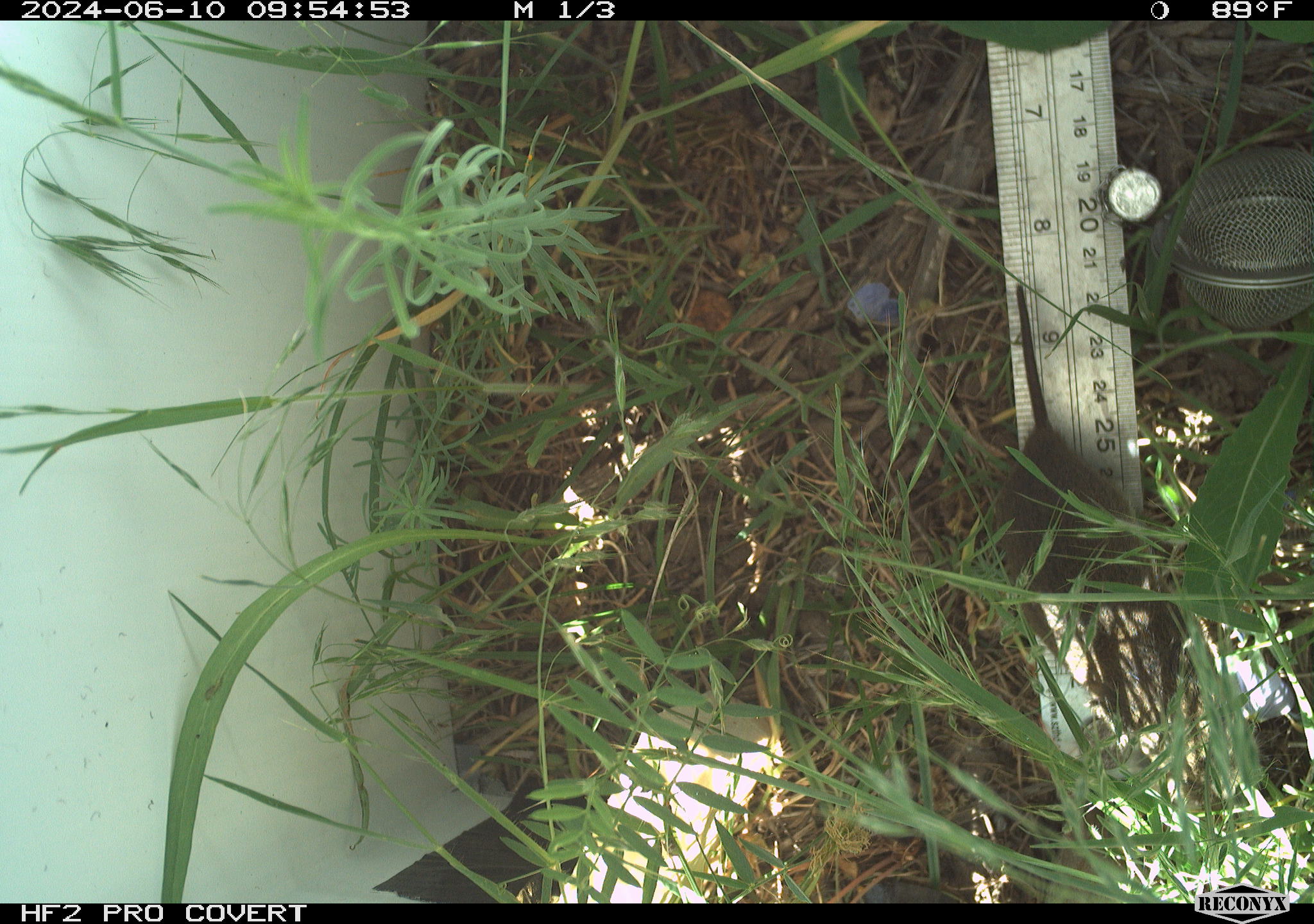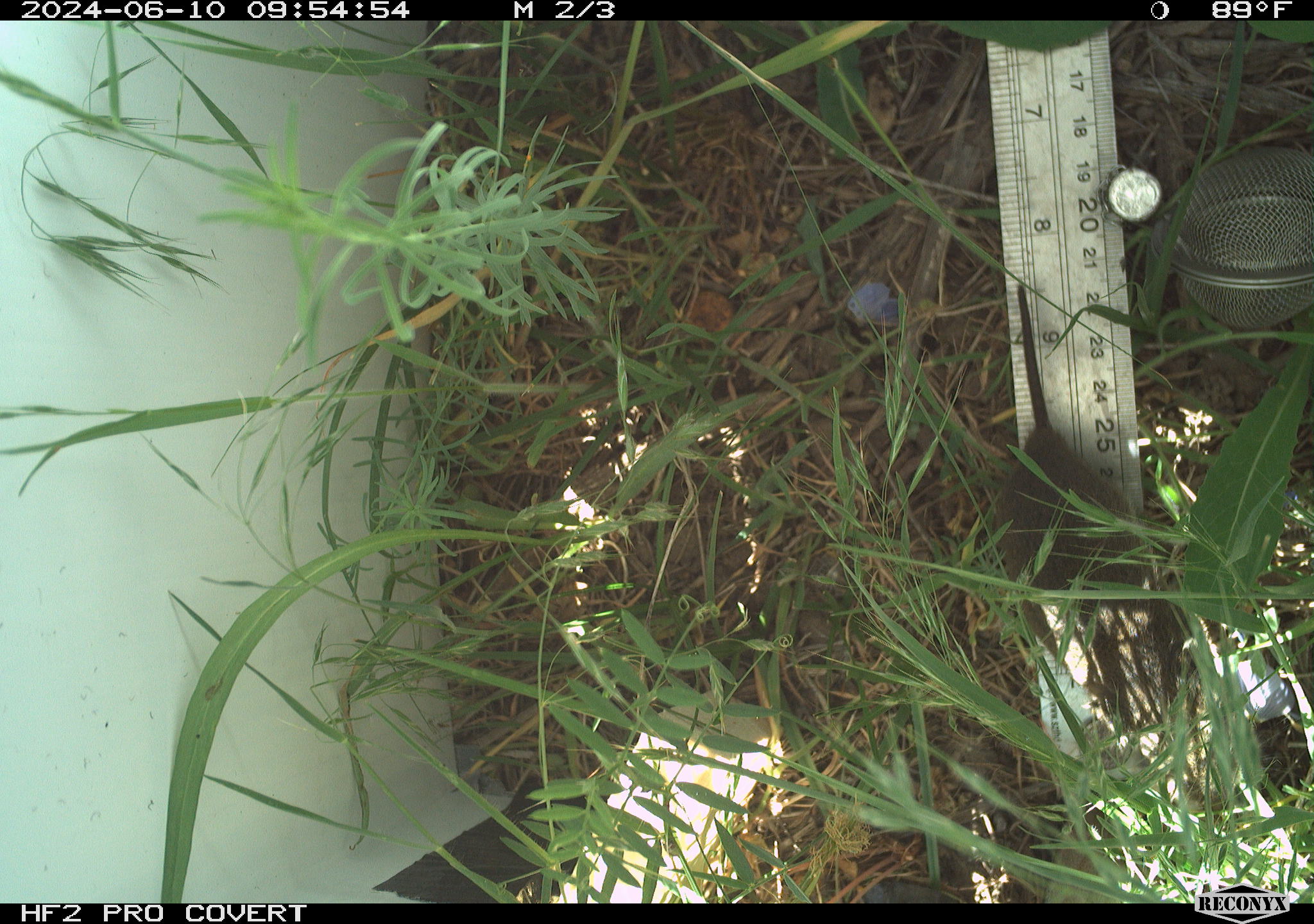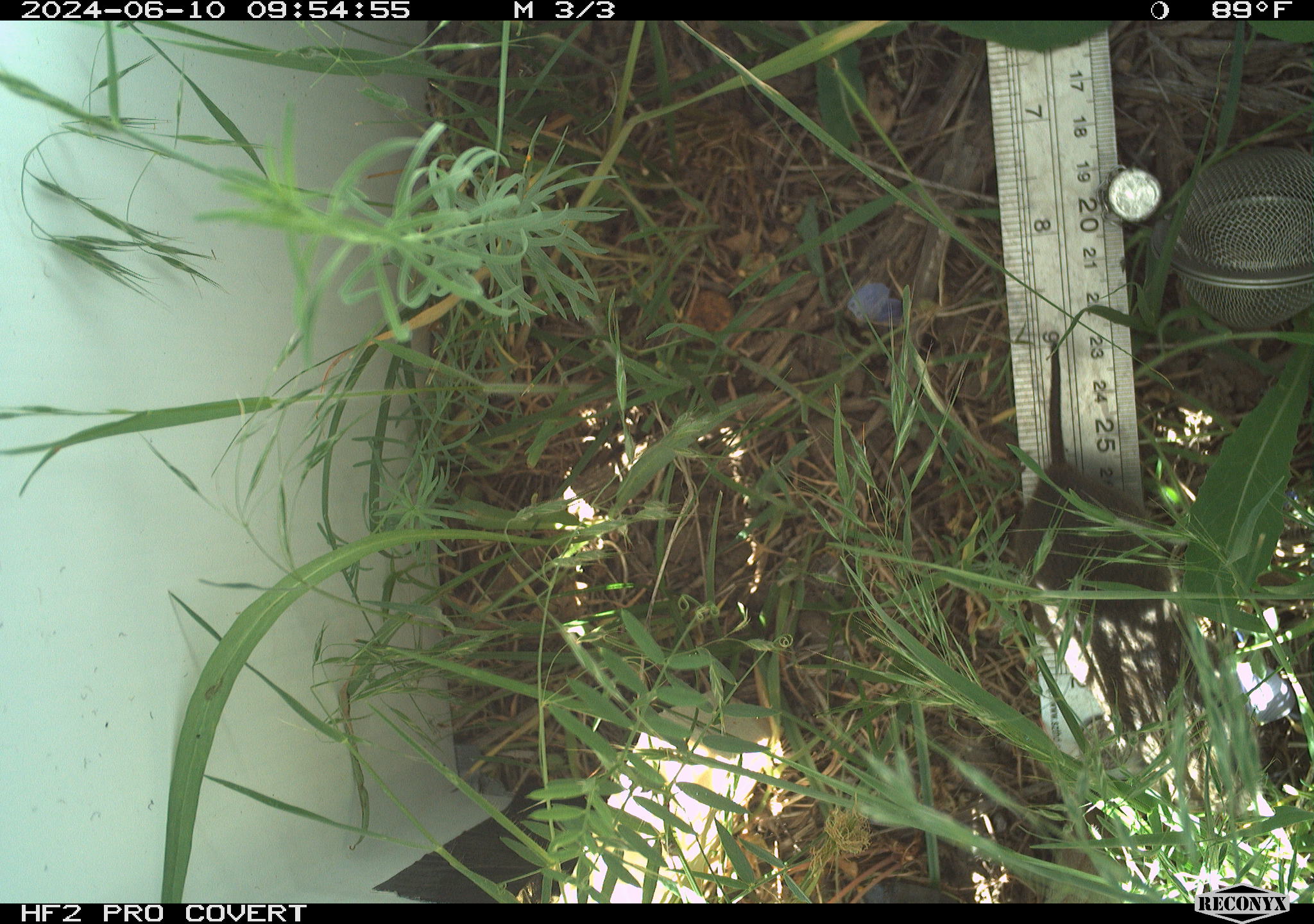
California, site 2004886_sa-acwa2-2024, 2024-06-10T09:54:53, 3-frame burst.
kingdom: Animalia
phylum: Chordata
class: Mammalia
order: Rodentia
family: Cricetidae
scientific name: Cricetidae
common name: hamsters, voles, lemmings, and allies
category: cricetidae family